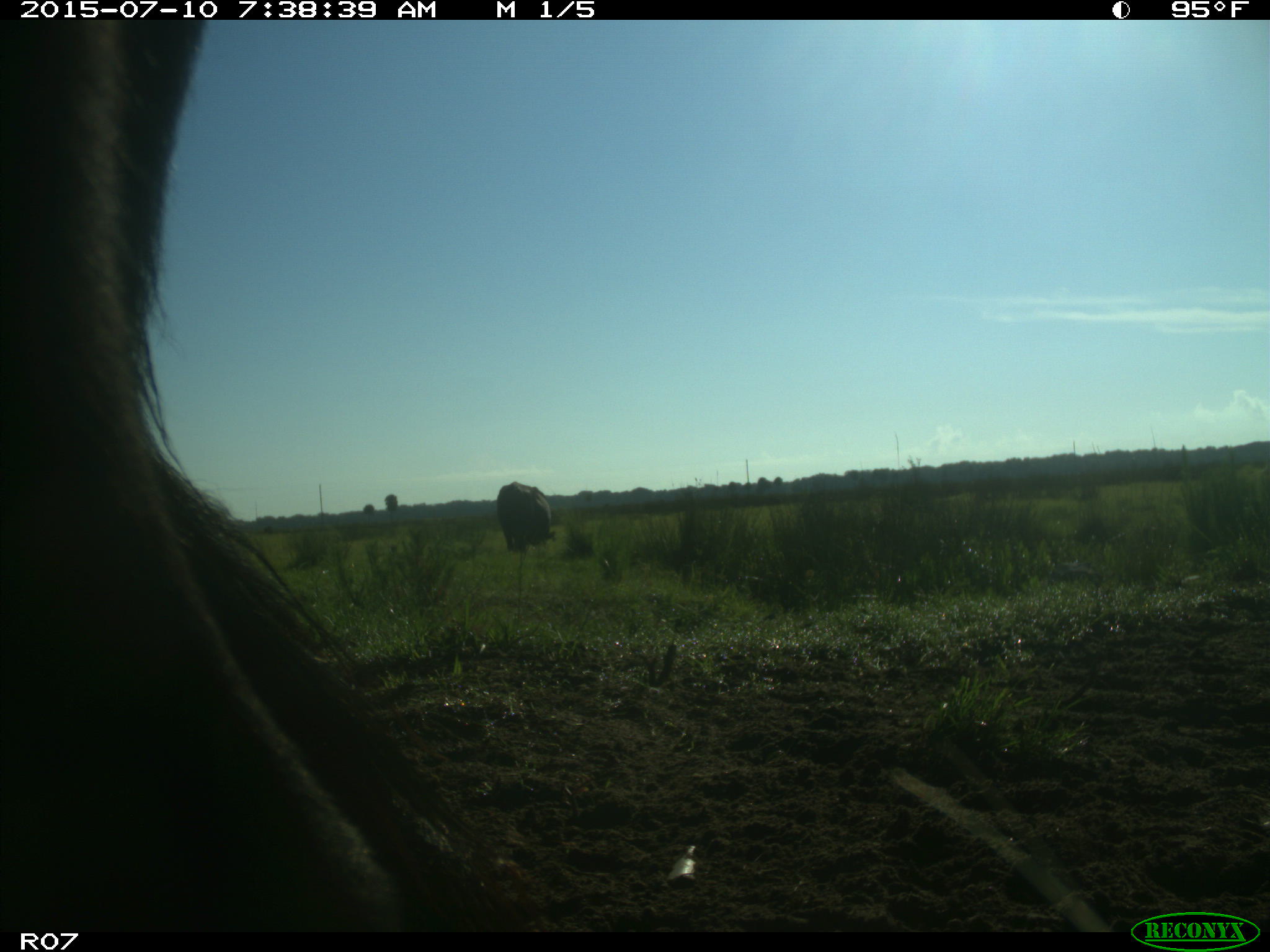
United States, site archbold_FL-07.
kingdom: Animalia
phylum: Chordata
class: Mammalia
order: Artiodactyla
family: Bovidae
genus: Bos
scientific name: Bos taurus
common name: domestic cow